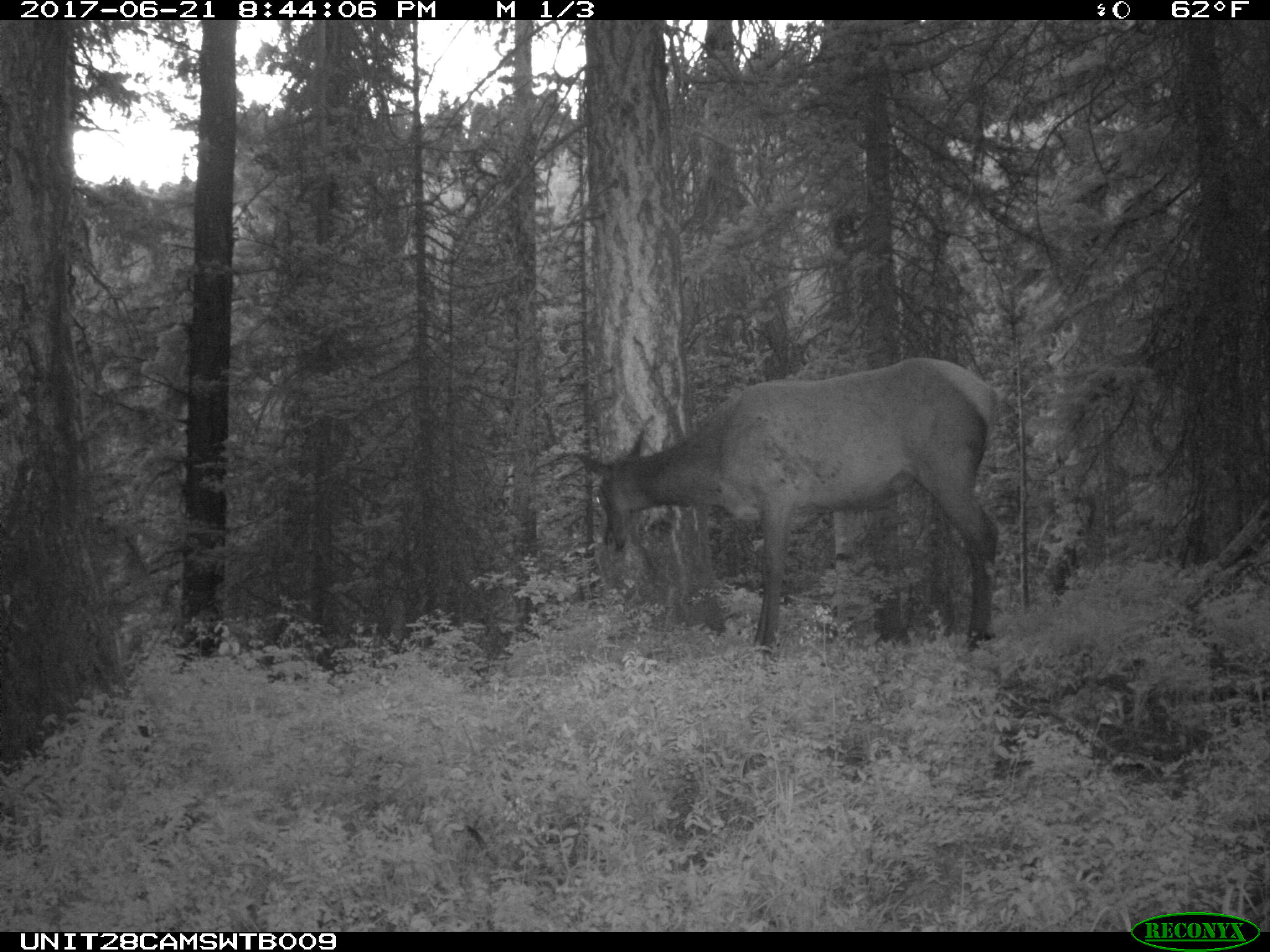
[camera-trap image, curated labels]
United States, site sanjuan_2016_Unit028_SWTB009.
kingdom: Animalia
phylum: Chordata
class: Mammalia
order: Artiodactyla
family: Cervidae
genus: Cervus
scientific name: Cervus elaphus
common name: red deer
Cervus elaphus (red deer).